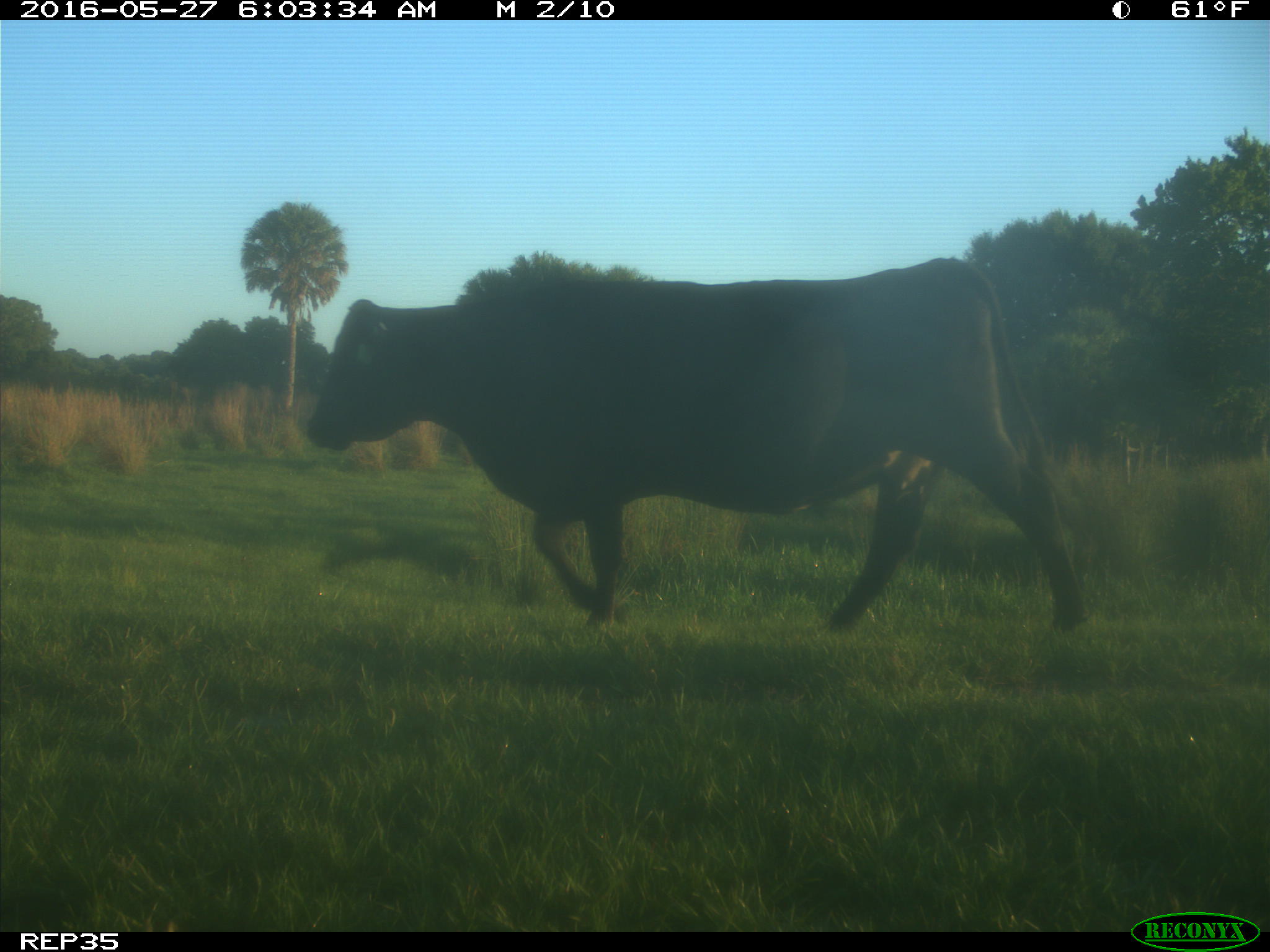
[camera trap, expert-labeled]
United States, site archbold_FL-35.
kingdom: Animalia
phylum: Chordata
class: Mammalia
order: Artiodactyla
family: Bovidae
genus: Bos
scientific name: Bos taurus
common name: domestic cow